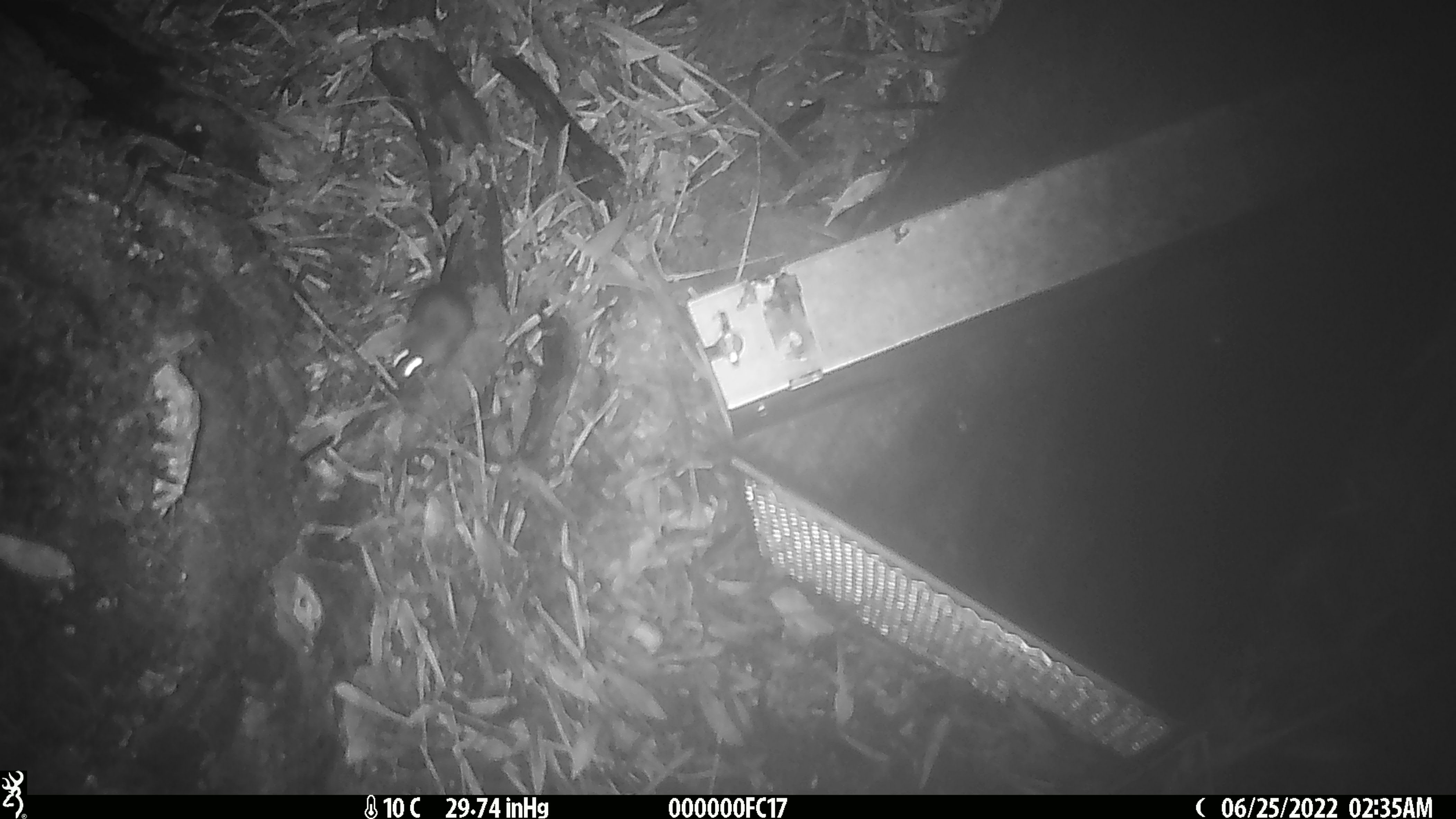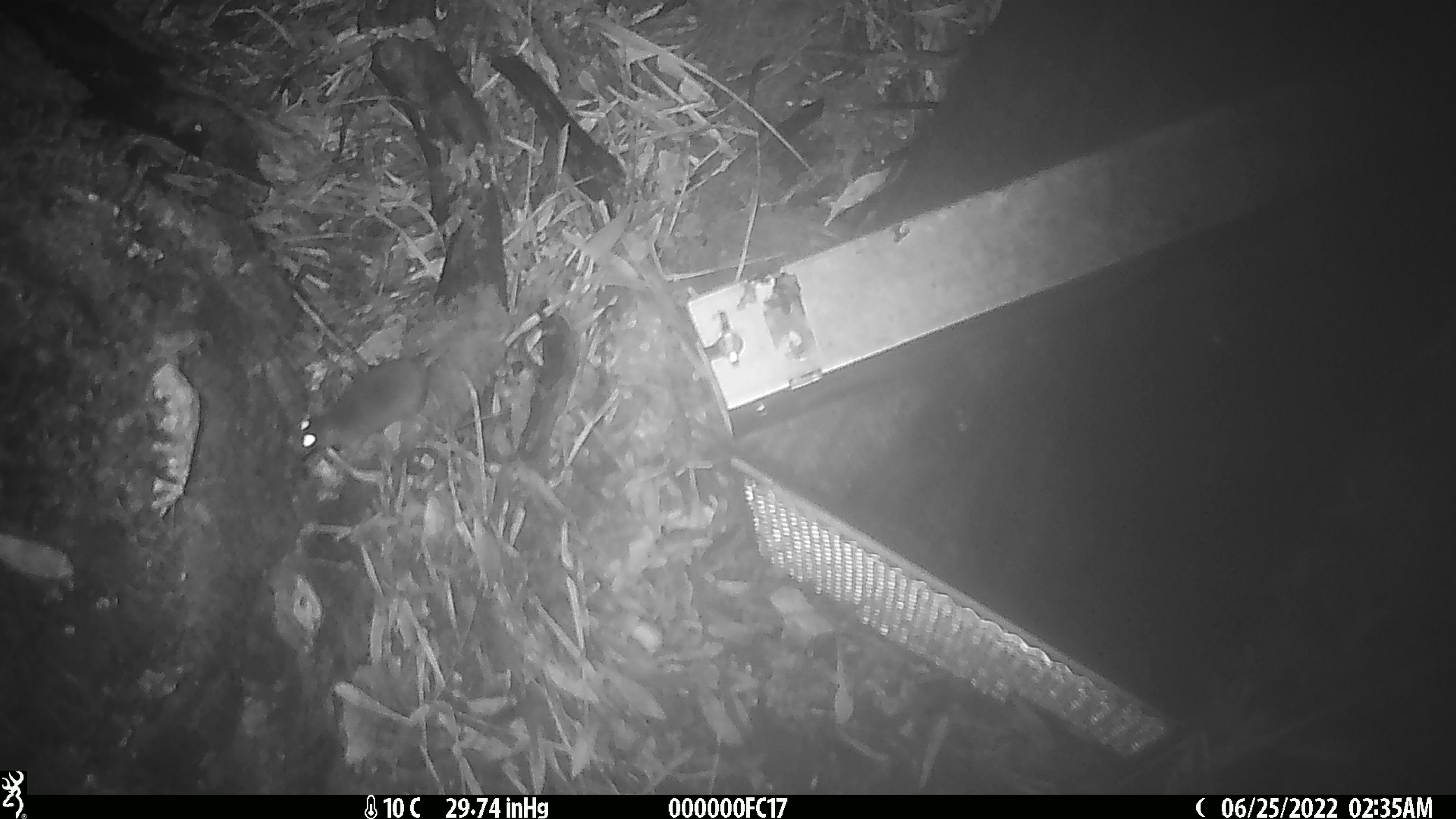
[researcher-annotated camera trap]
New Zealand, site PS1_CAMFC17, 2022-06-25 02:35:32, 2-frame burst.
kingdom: Animalia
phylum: Chordata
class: Mammalia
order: Rodentia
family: Muridae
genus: Mus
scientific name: Mus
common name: mouse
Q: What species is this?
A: Mouse (Mus).